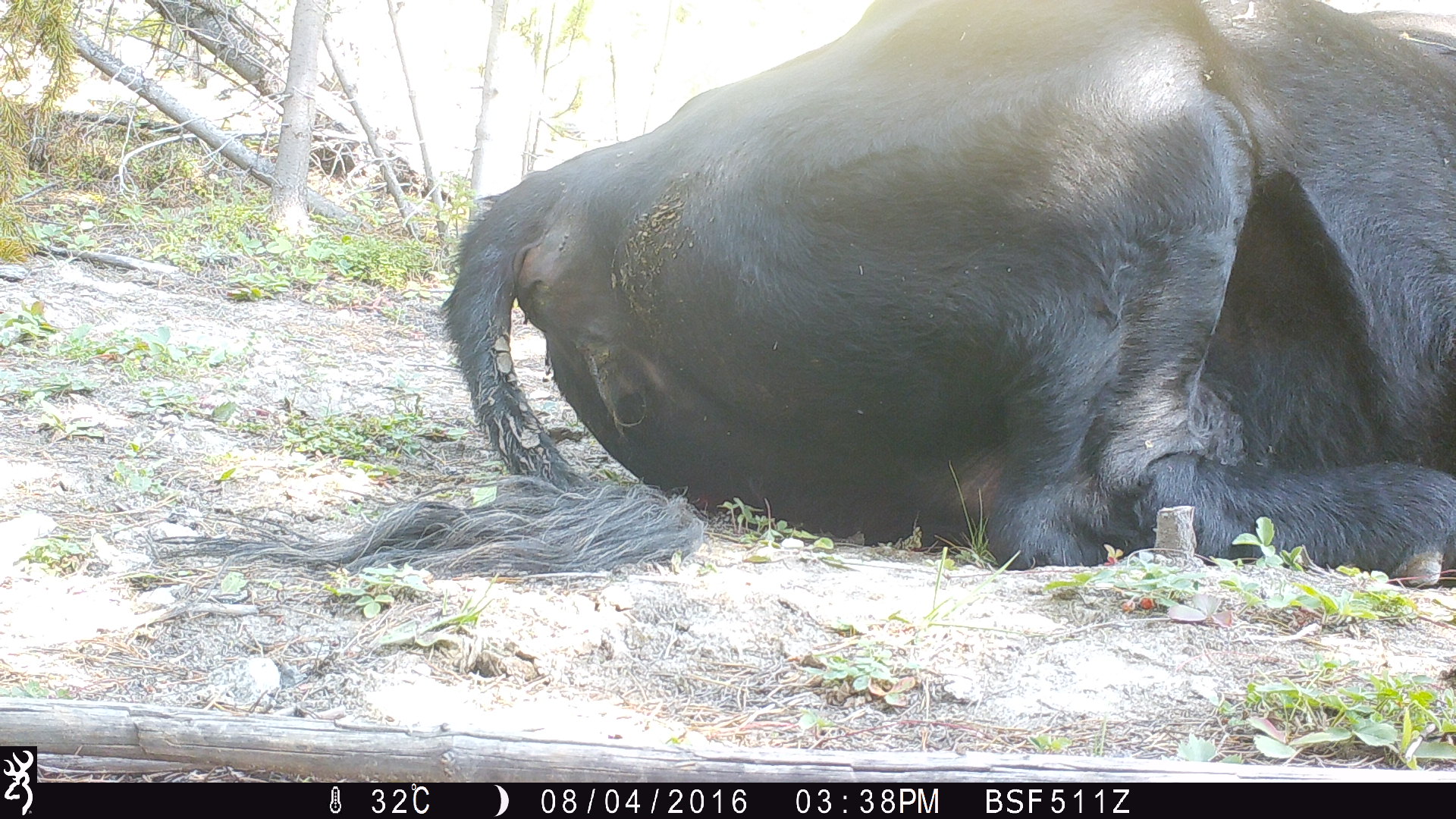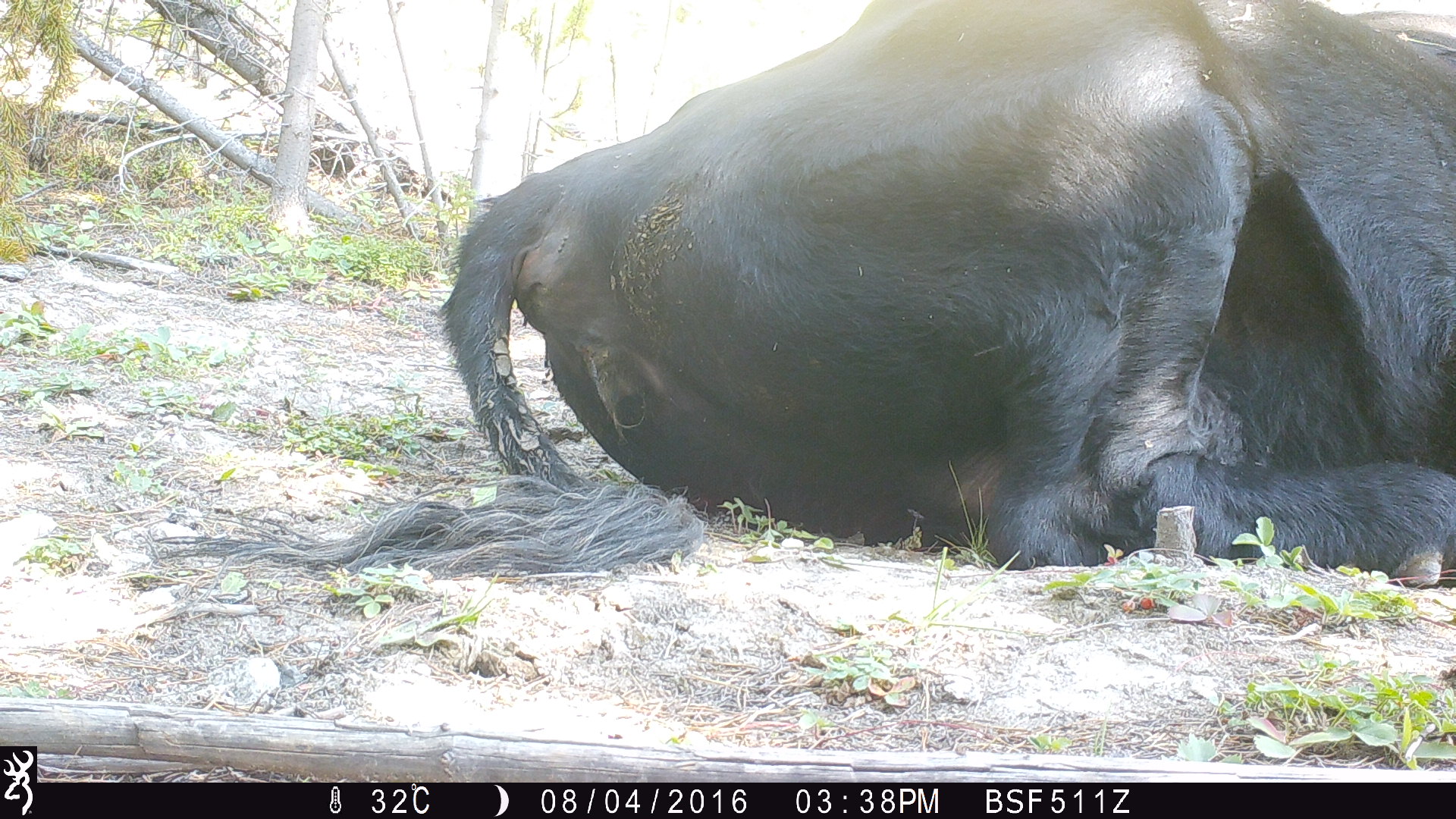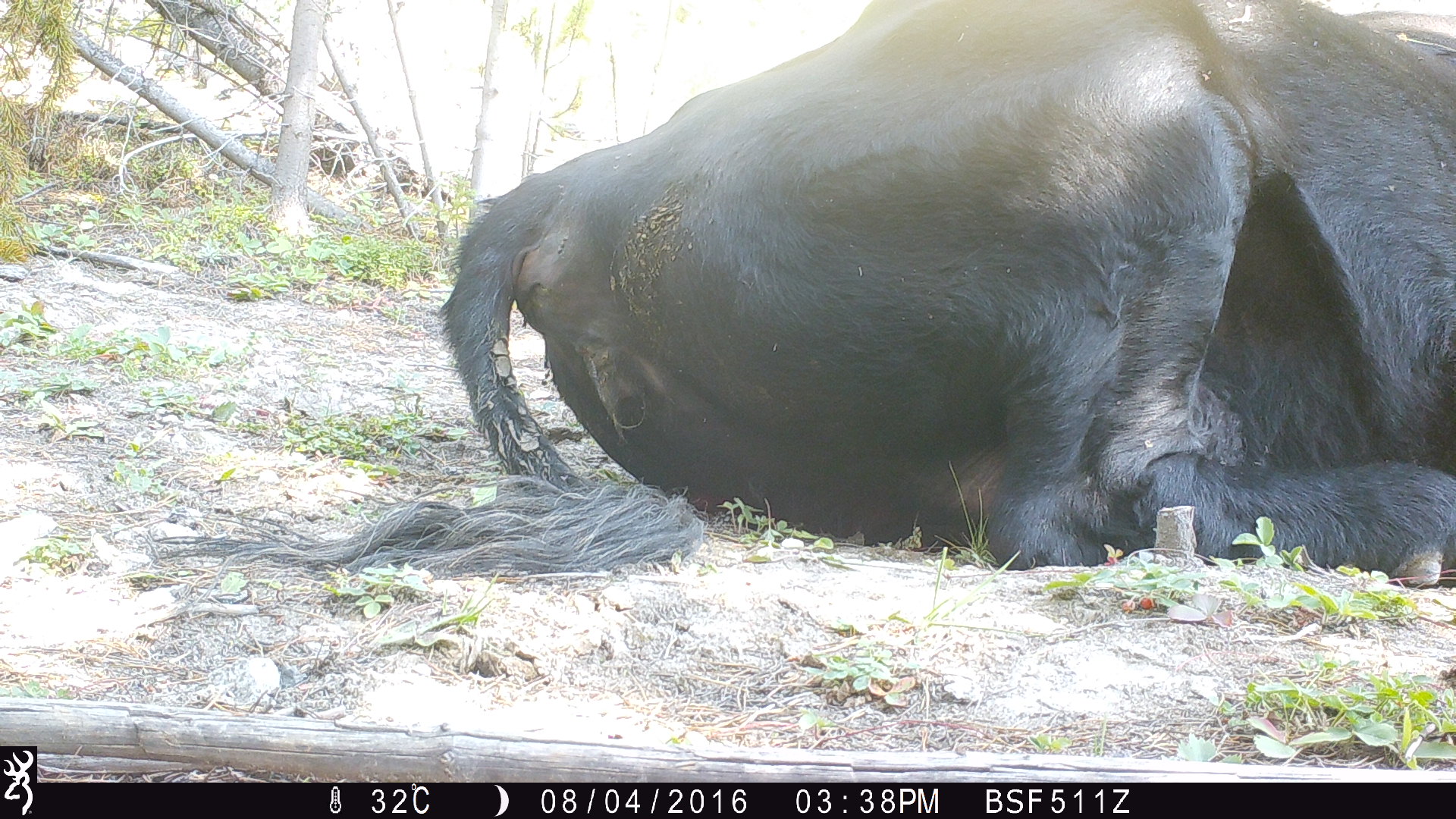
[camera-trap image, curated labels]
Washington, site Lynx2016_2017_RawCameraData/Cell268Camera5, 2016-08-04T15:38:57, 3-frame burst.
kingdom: Animalia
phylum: Chordata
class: Mammalia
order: Artiodactyla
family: Bovidae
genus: Bos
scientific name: Bos taurus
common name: domestic cattle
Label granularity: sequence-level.